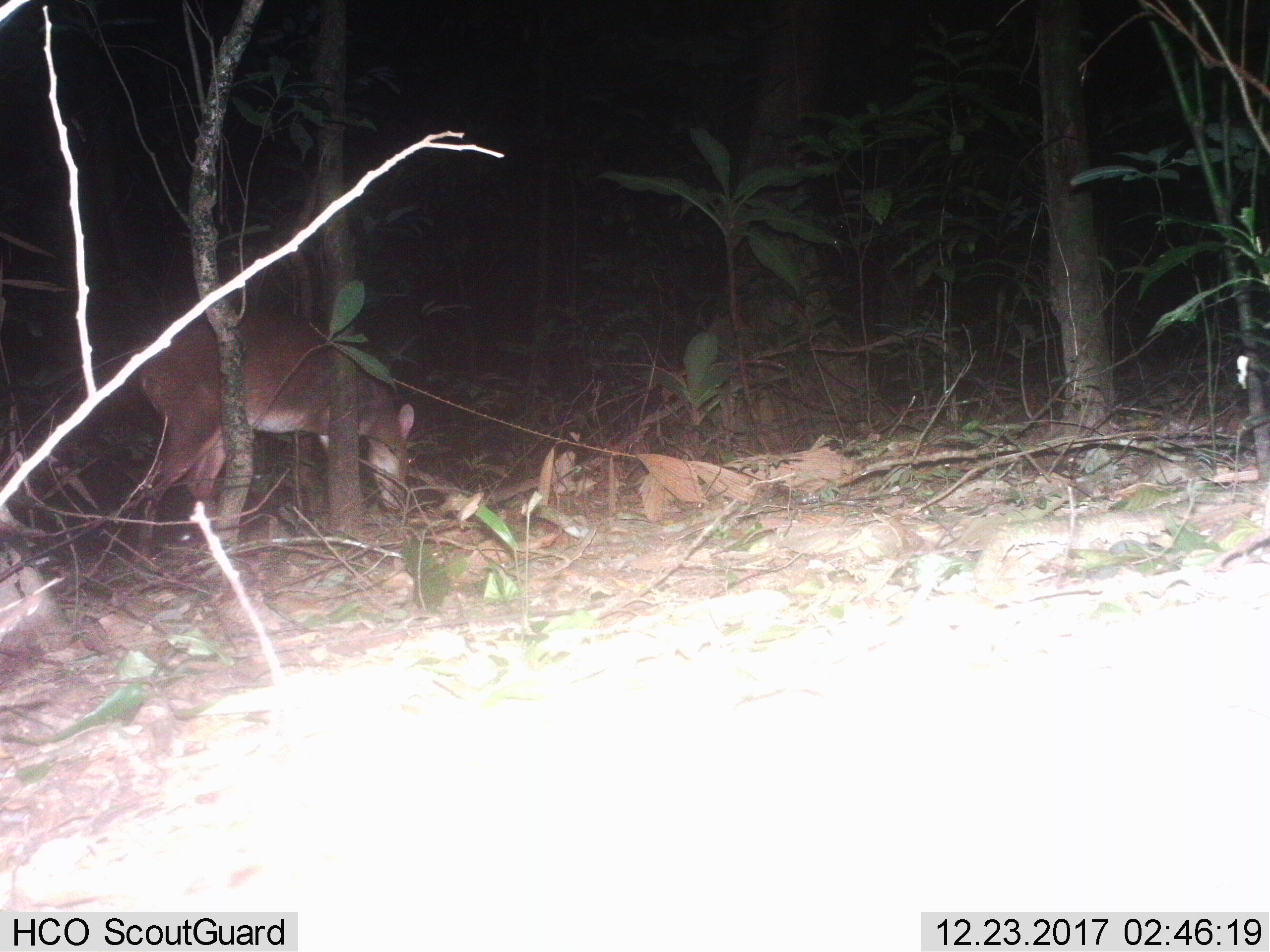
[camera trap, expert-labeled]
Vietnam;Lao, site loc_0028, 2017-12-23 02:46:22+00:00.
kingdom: Animalia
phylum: Chordata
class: Mammalia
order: Artiodactyla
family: Cervidae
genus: Muntiacus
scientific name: Muntiacus vuquangensis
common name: large-antlered muntjac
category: large antlered muntjac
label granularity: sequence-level